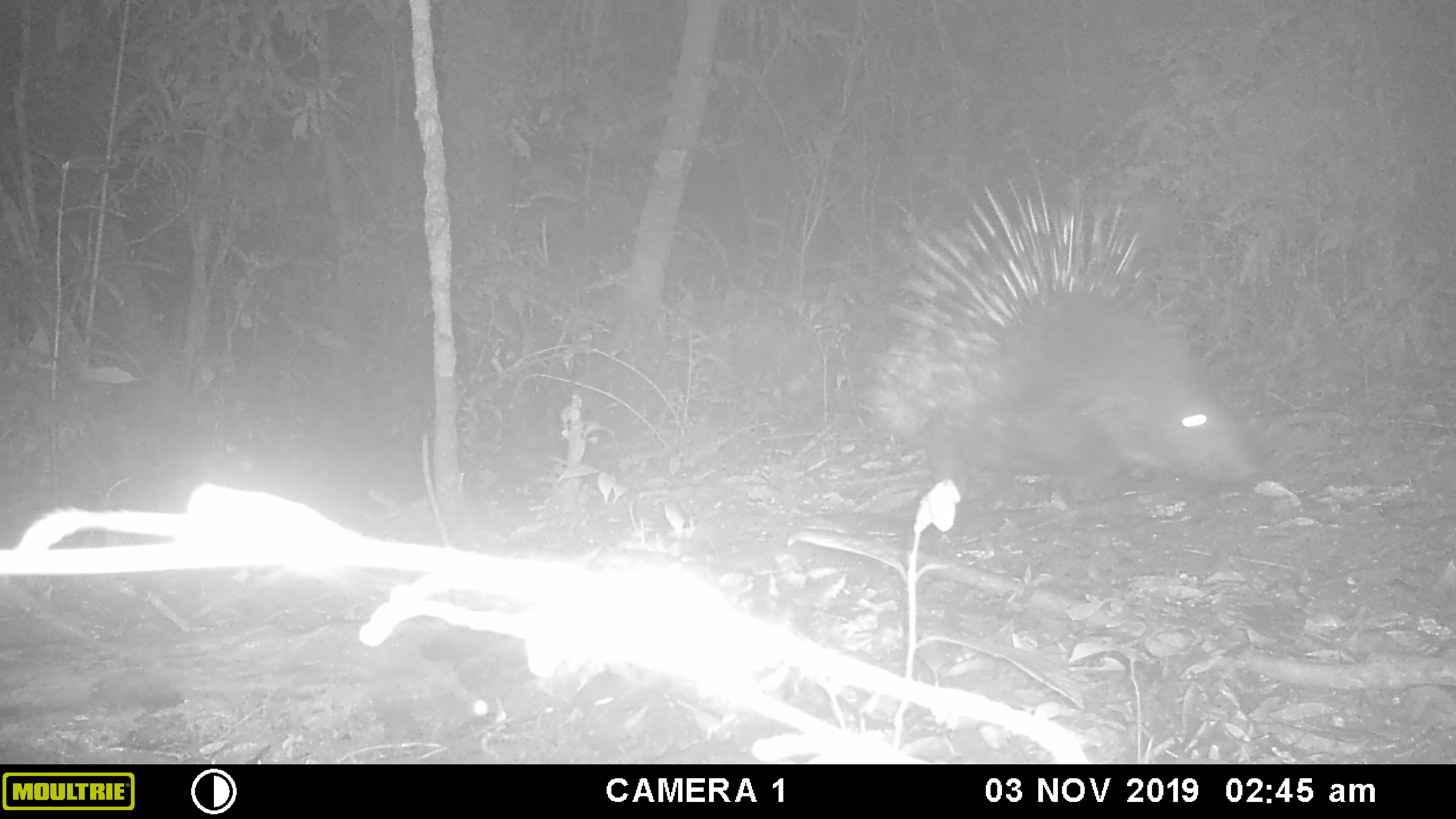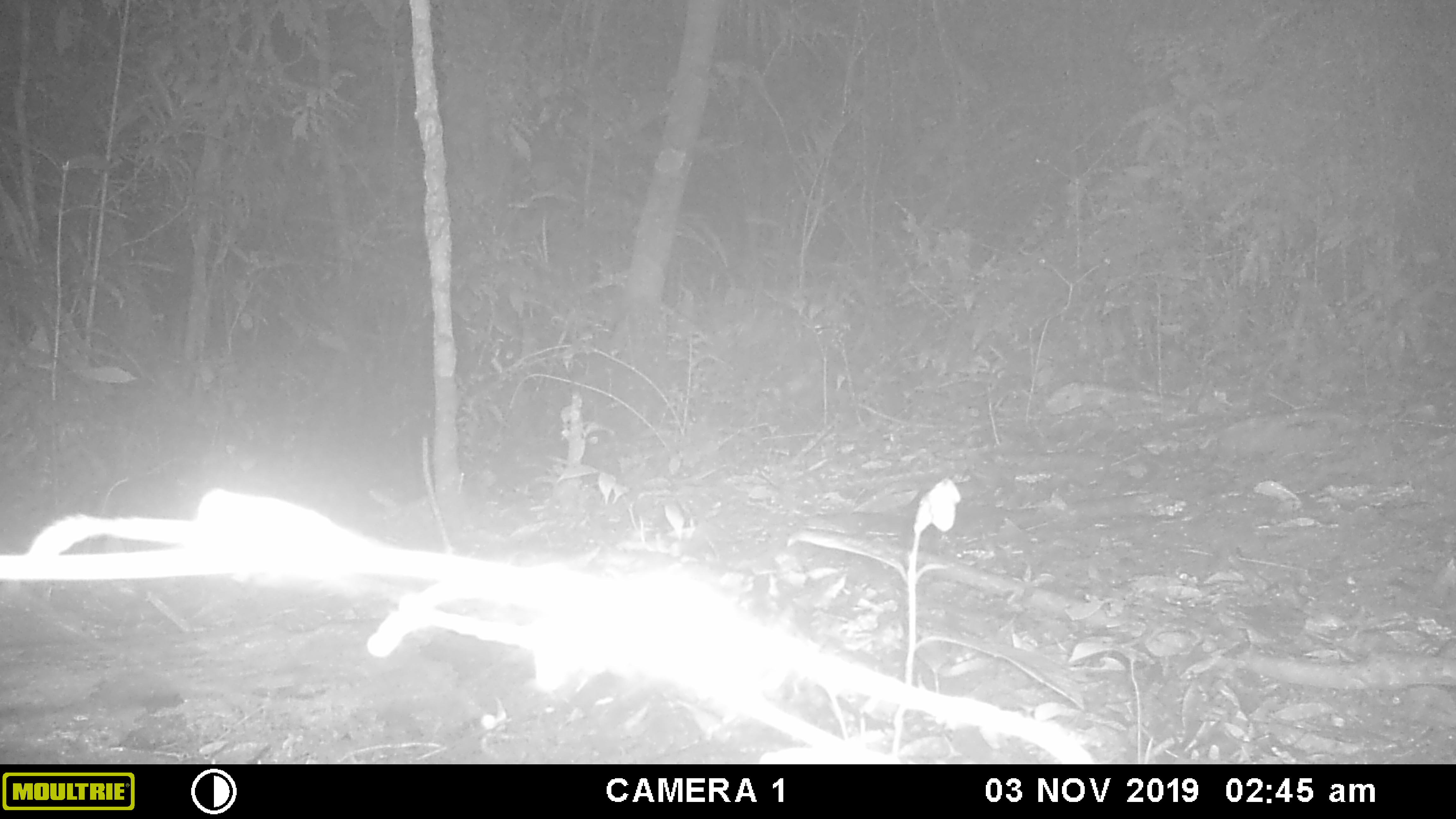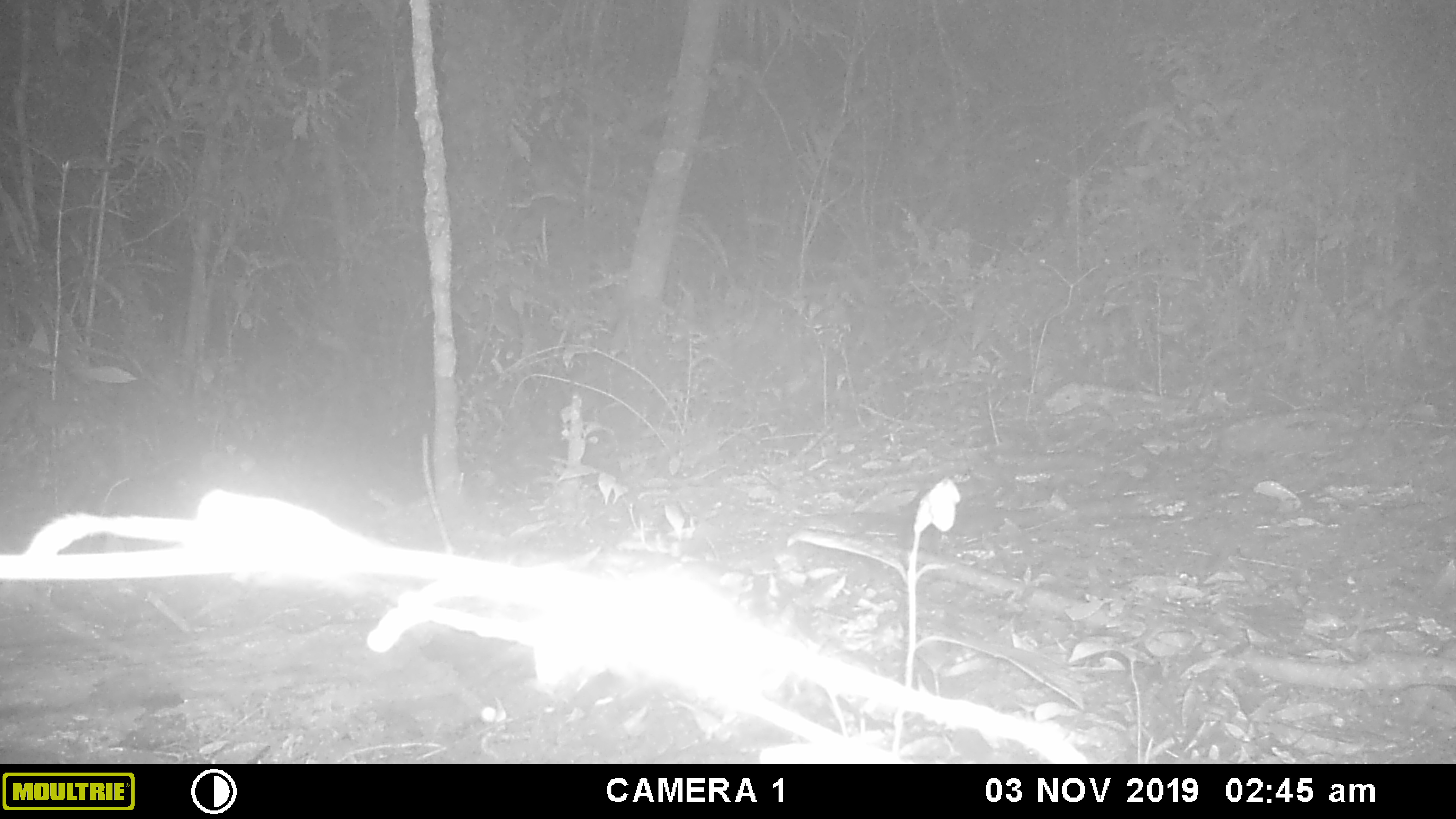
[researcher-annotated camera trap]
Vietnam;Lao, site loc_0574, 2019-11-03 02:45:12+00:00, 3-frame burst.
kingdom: Animalia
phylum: Chordata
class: Mammalia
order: Rodentia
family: Hystricidae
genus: Hystrix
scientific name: Hystrix brachyura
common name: malayan porcupine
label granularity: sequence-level